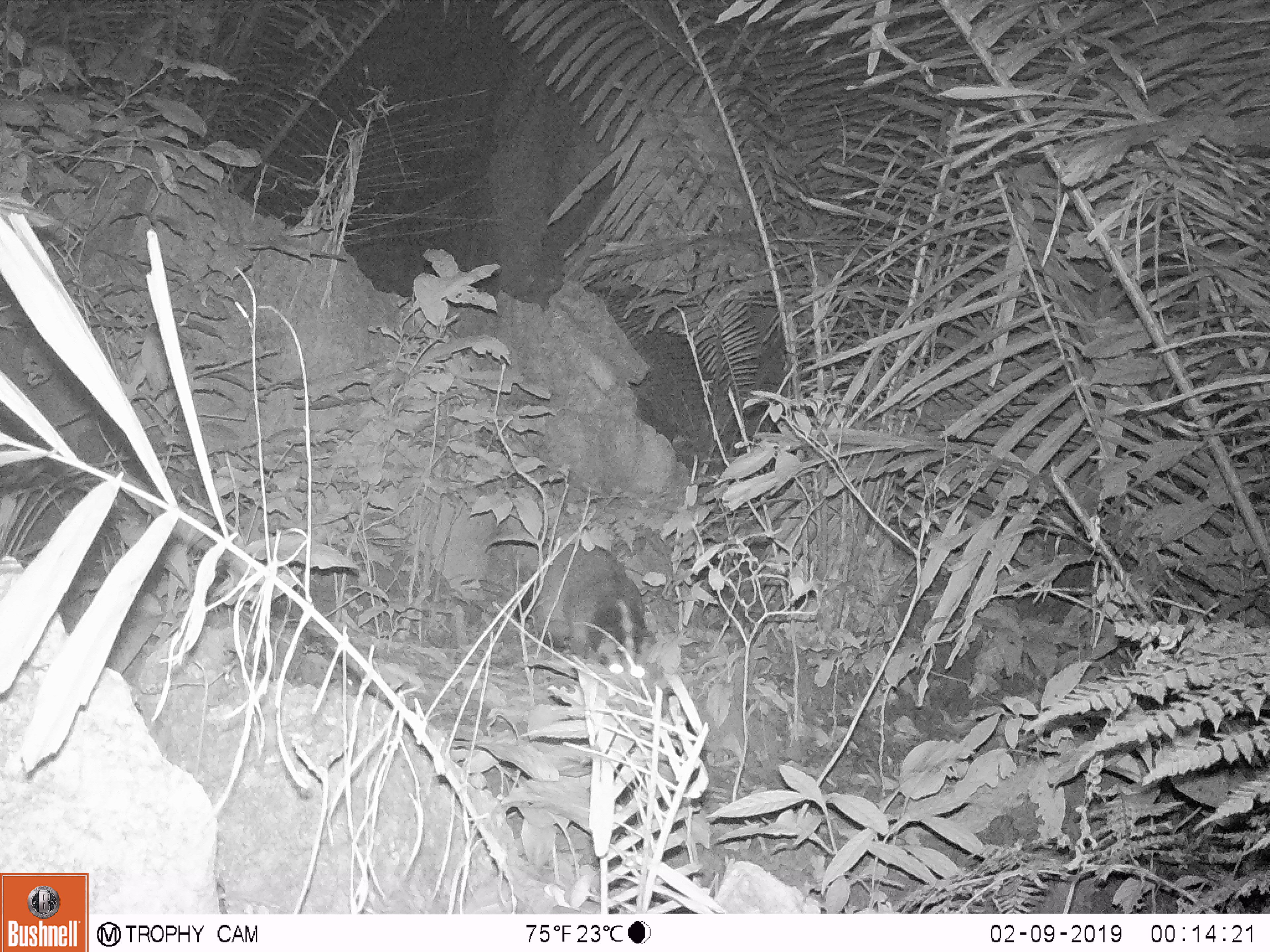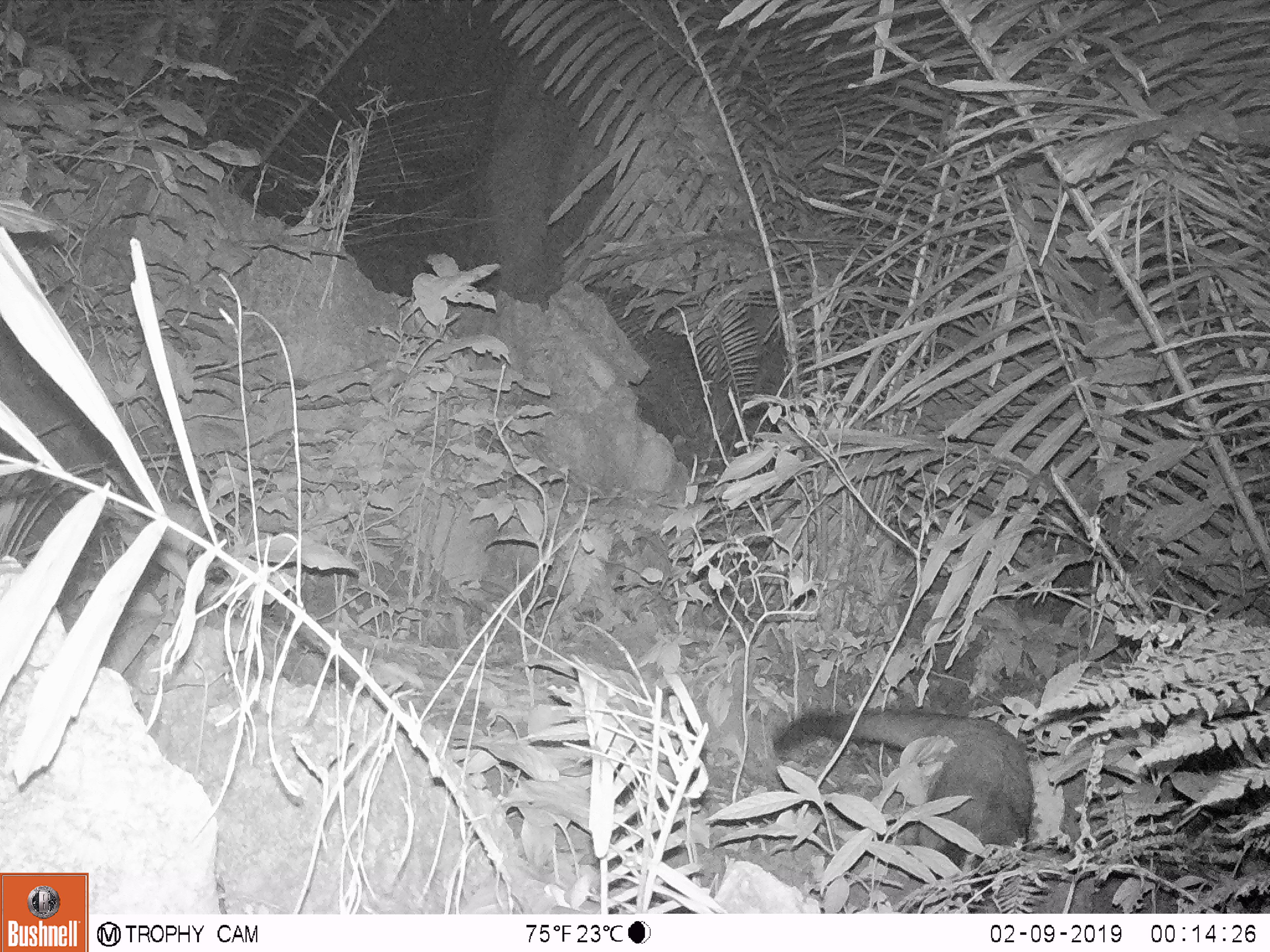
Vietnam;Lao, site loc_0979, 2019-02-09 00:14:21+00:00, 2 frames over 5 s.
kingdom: Animalia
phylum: Chordata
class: Mammalia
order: Carnivora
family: Viverridae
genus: Paguma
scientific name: Paguma larvata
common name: masked palm civet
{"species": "masked palm civet (Paguma larvata)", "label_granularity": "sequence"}